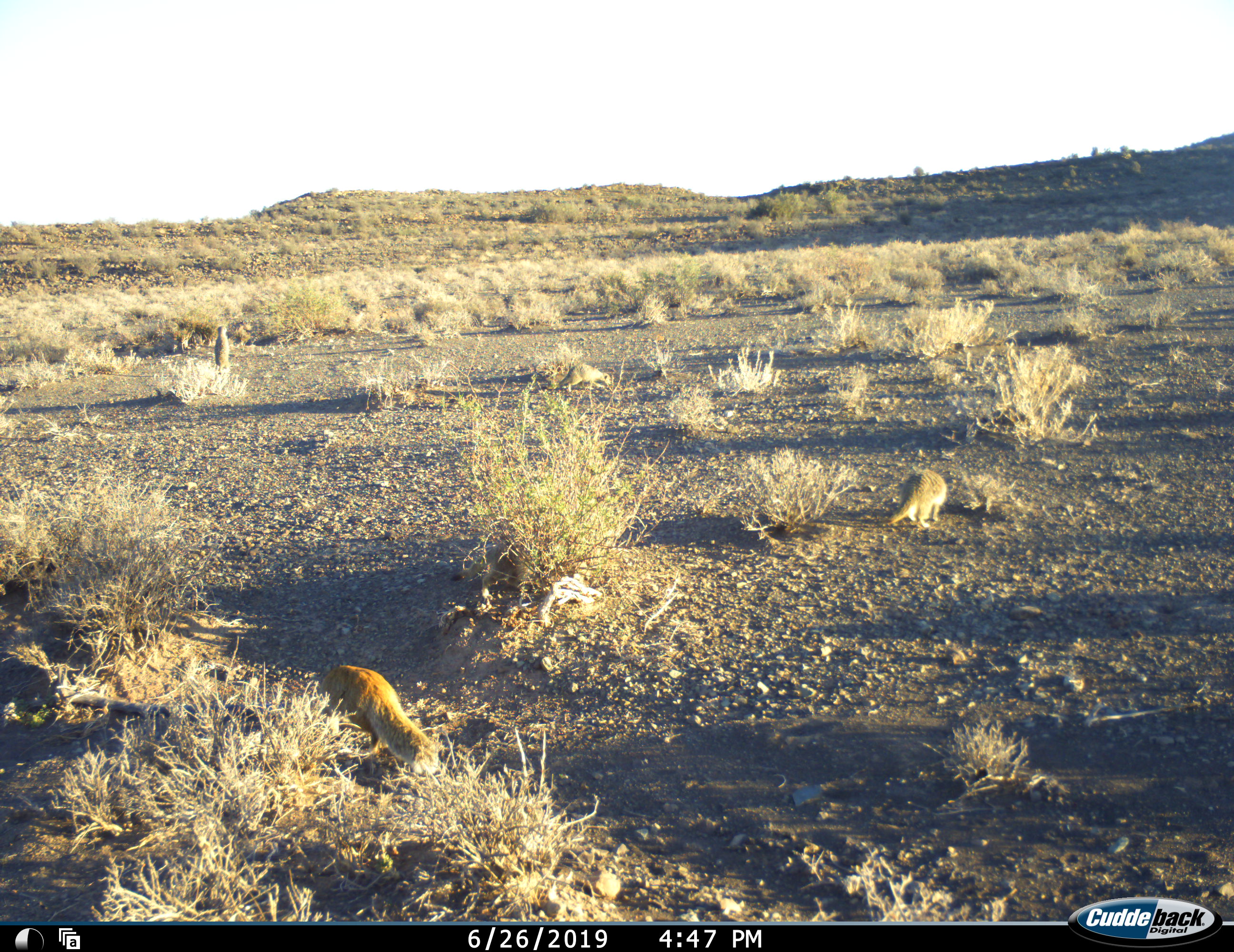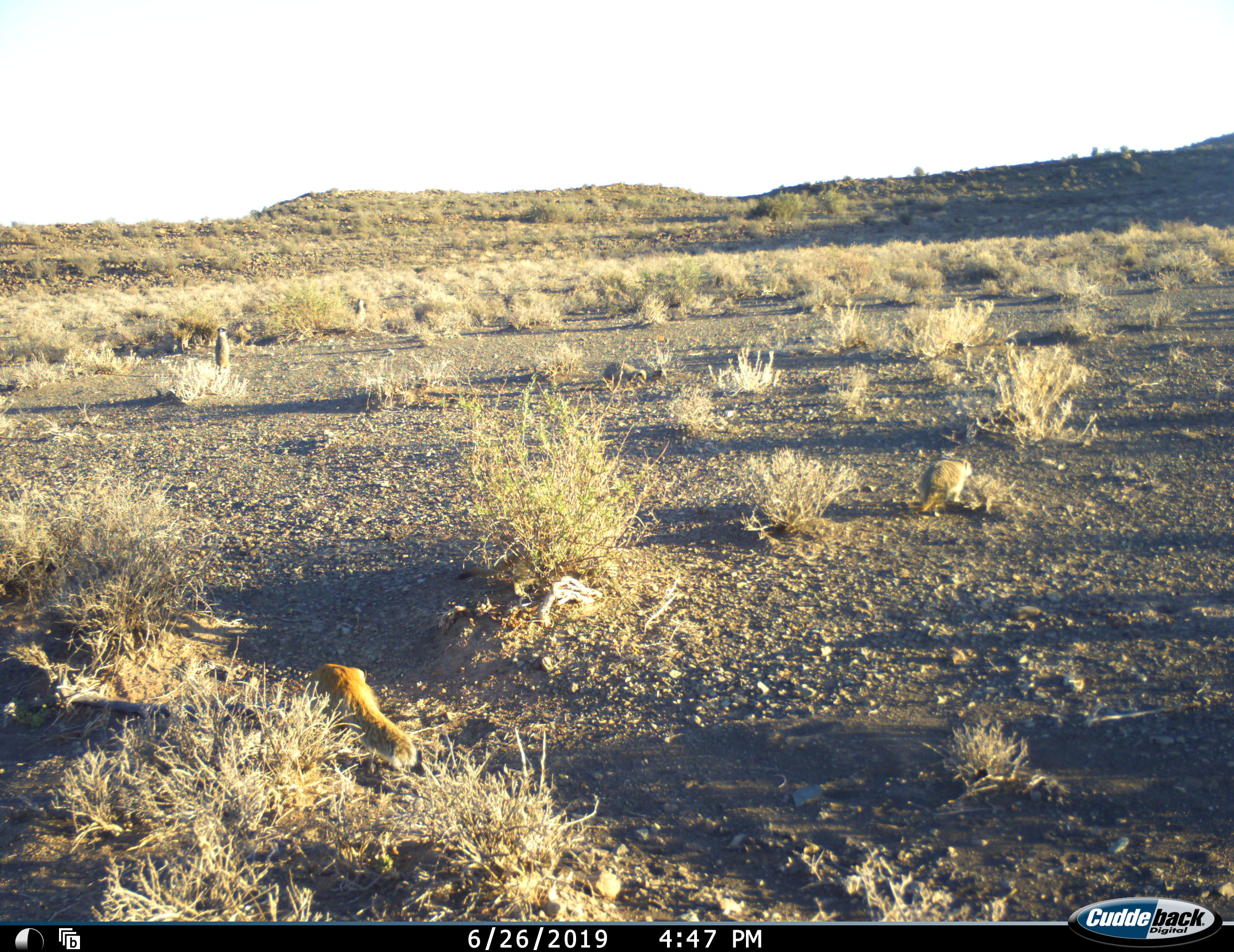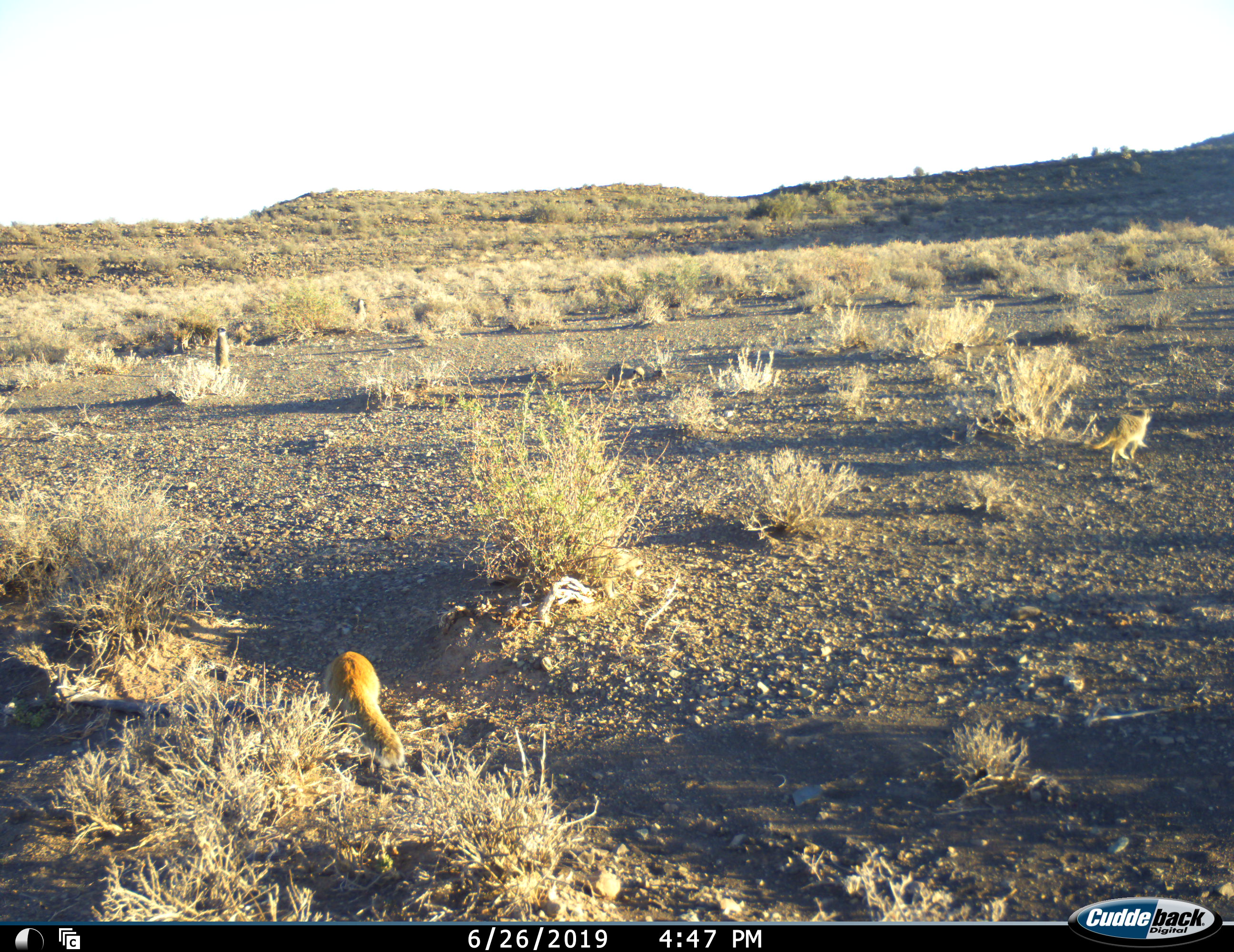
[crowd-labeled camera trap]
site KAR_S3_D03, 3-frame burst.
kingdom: Animalia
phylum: Chordata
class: Mammalia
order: Carnivora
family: Herpestidae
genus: Cynictis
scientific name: Cynictis penicillata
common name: yellow mongoose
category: mongooseyellow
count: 2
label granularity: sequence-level